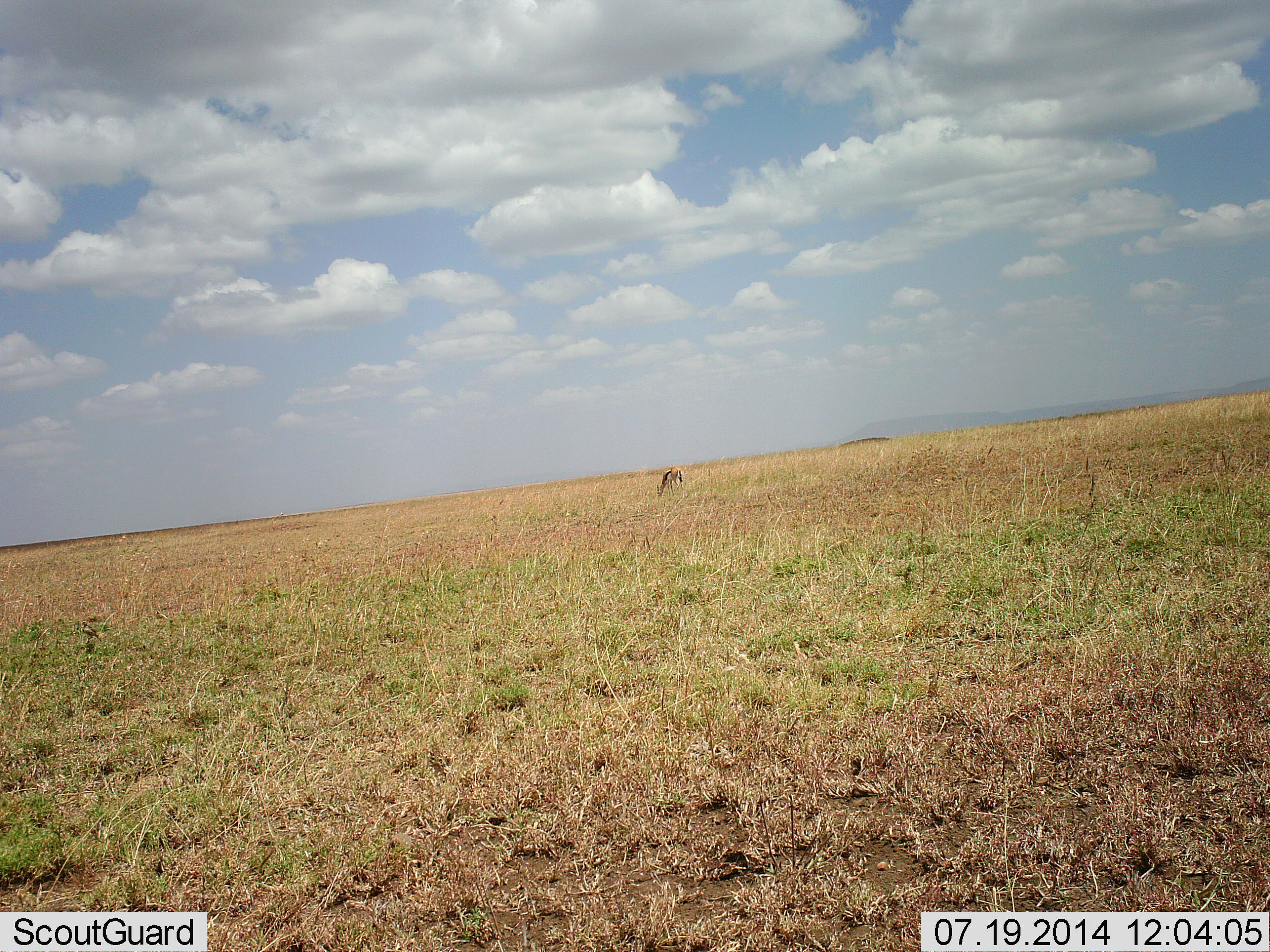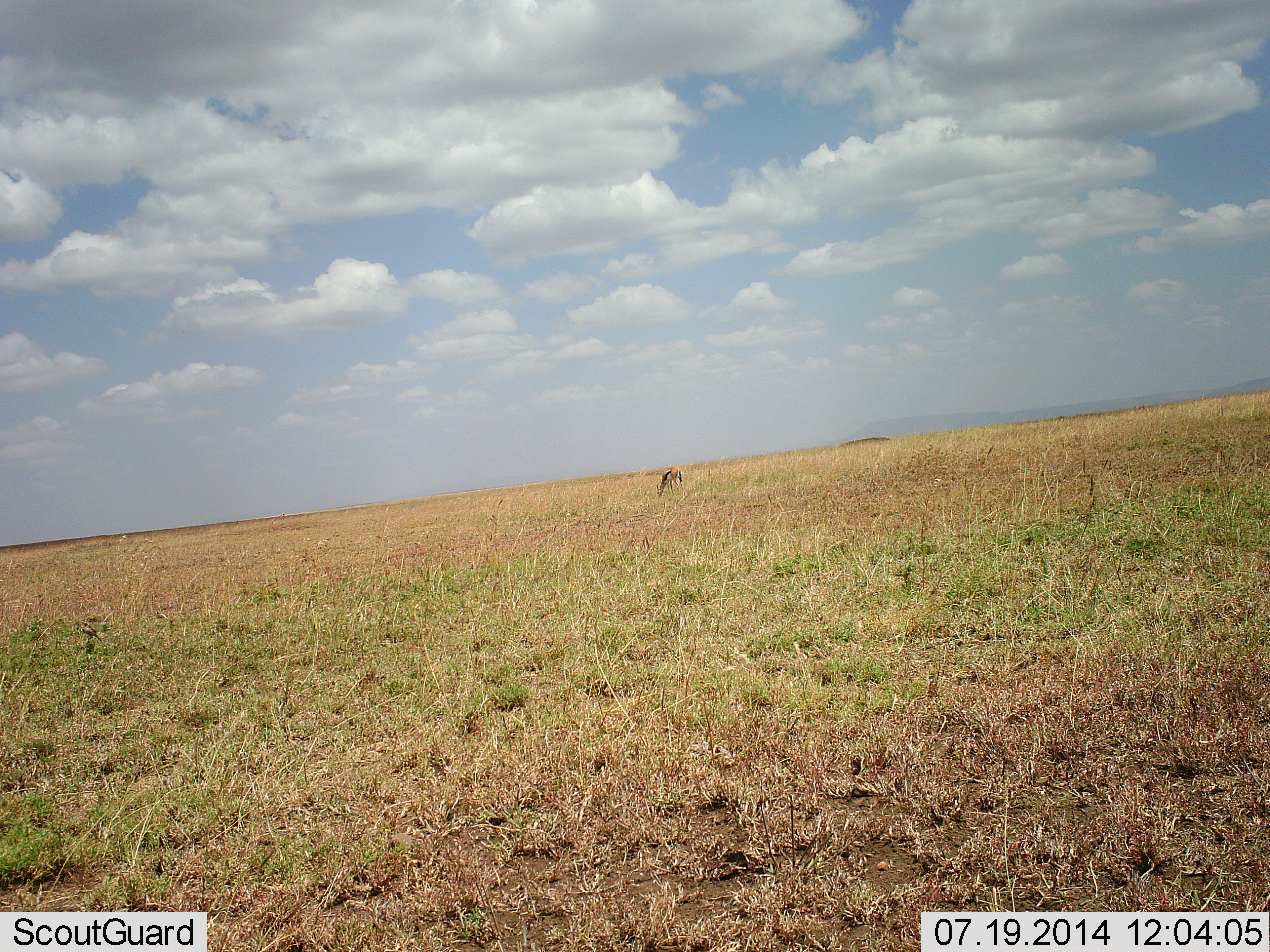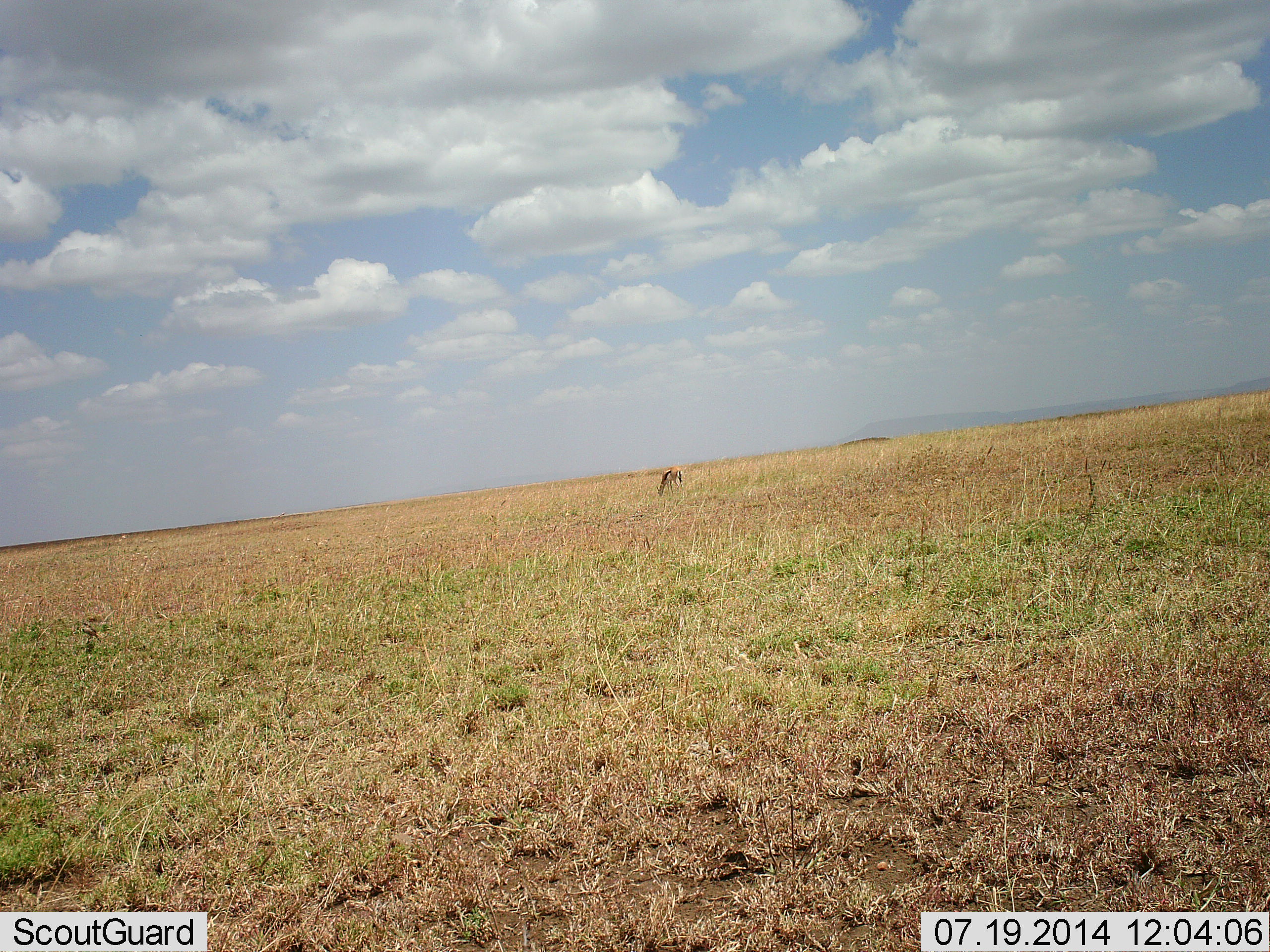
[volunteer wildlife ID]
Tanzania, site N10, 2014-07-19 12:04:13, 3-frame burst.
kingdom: Animalia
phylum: Chordata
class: Mammalia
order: Artiodactyla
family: Bovidae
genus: Eudorcas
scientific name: Eudorcas thomsonii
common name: thomson's gazelle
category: gazellethomsons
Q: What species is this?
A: Gazellethomsons (thomson's gazelle) (Eudorcas thomsonii).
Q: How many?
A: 1.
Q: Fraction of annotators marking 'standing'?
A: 0%.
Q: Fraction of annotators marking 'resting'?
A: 10%.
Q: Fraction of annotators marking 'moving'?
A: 0%.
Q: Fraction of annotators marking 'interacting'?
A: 0%.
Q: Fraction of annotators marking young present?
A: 0%.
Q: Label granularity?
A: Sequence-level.